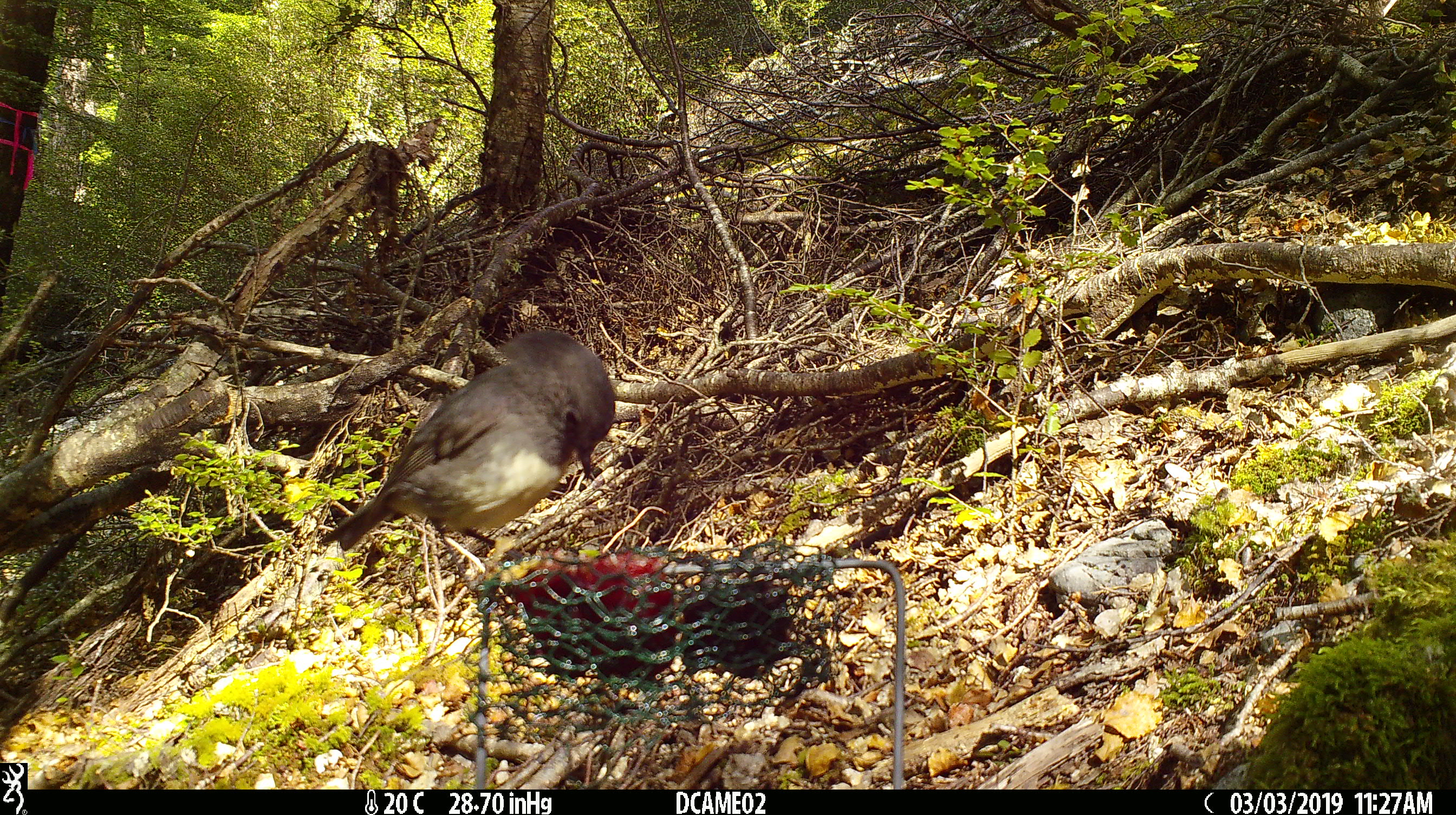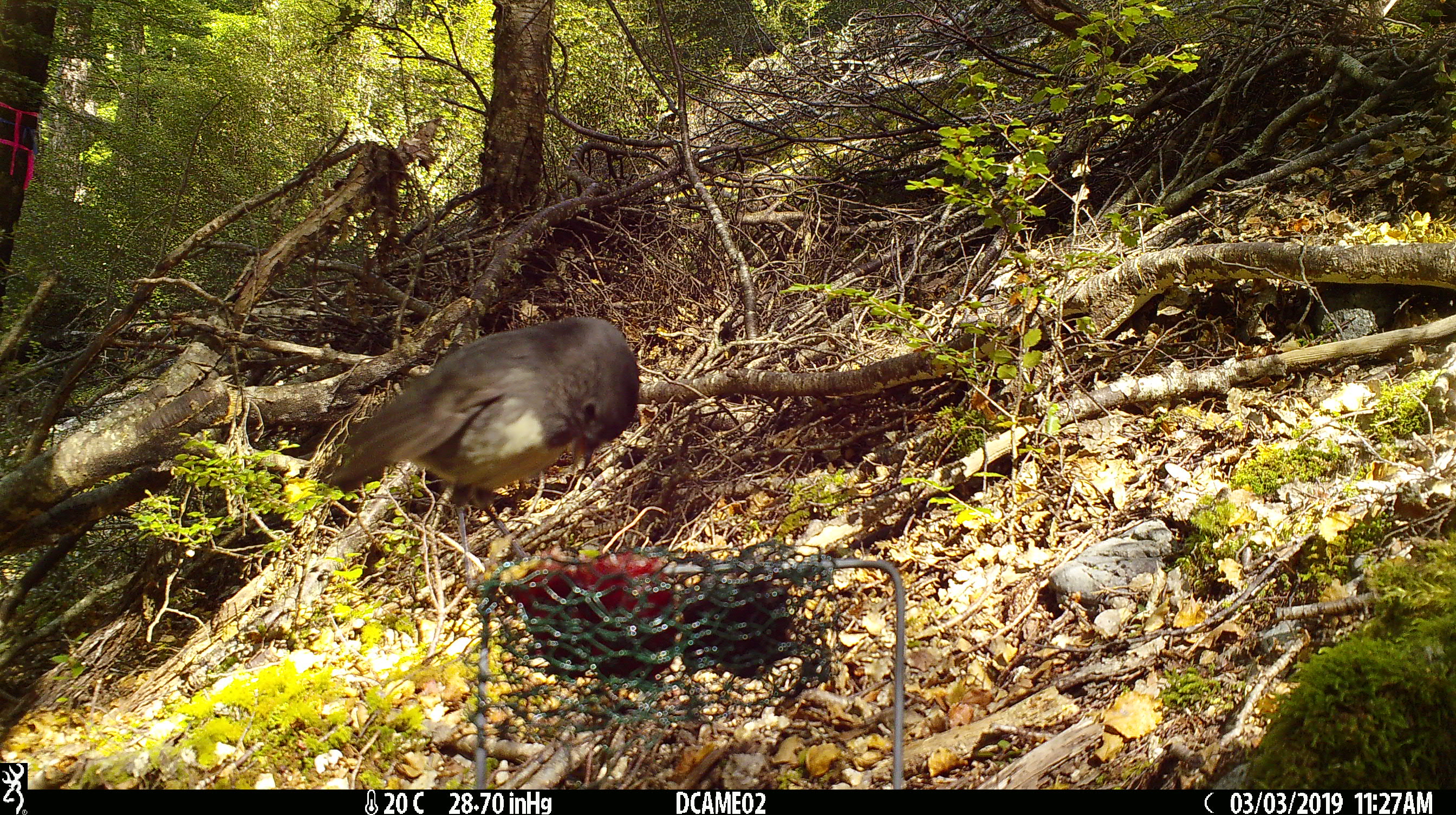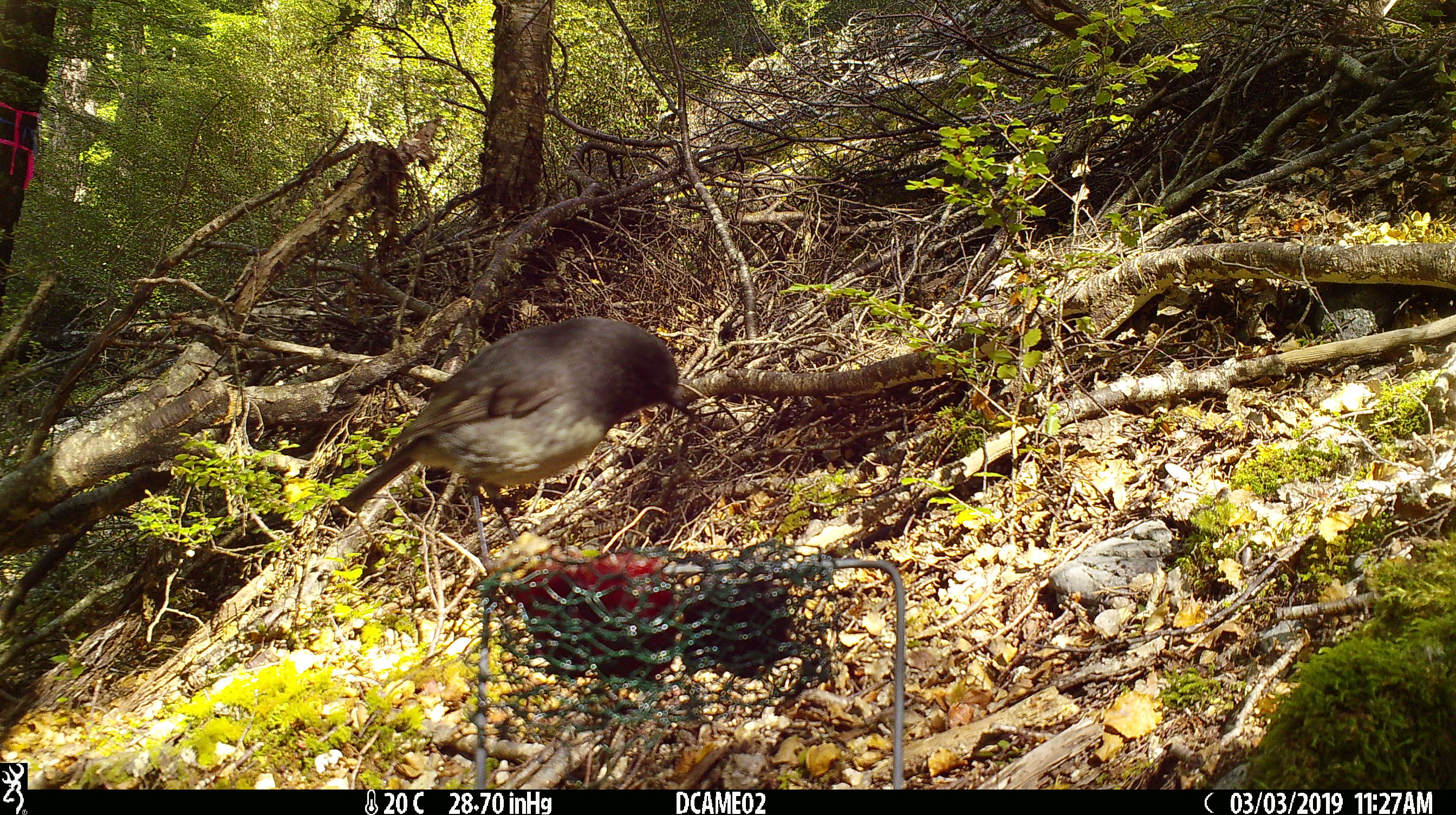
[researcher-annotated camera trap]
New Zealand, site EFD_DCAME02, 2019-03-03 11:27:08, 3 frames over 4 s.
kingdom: Animalia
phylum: Chordata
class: Aves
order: Passeriformes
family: Petroicidae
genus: Petroica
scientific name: Petroica australis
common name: new zealand robin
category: robin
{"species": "robin (new zealand robin) (Petroica australis)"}